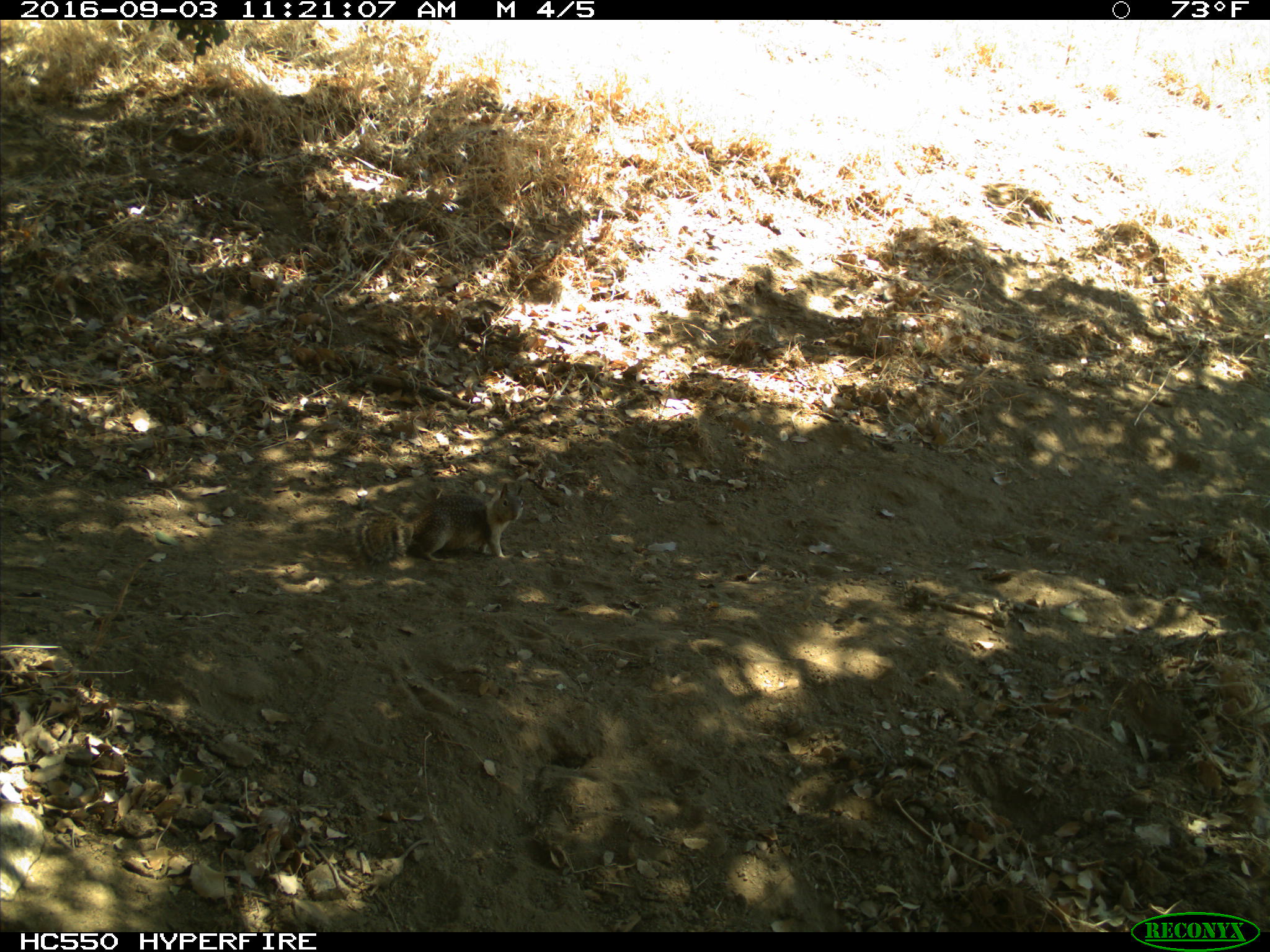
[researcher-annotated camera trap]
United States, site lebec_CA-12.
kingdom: Animalia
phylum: Chordata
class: Mammalia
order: Rodentia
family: Sciuridae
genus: Otospermophilus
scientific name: Otospermophilus beecheyi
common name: california ground squirrel